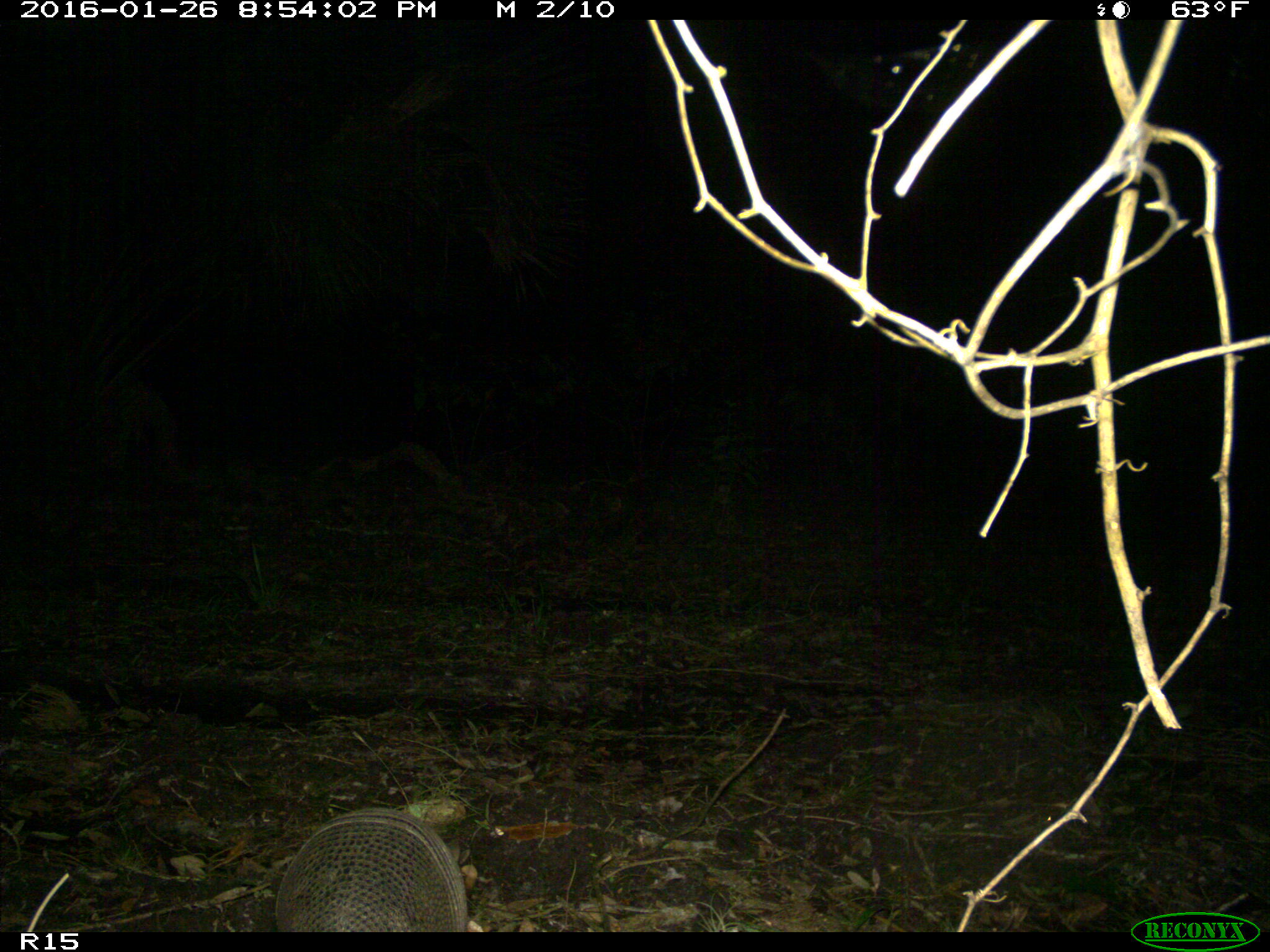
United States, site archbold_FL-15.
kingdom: Animalia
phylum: Chordata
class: Mammalia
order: Cingulata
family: Dasypodidae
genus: Dasypus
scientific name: Dasypus novemcinctus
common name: nine-banded armadillo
Dasypus novemcinctus (nine-banded armadillo).